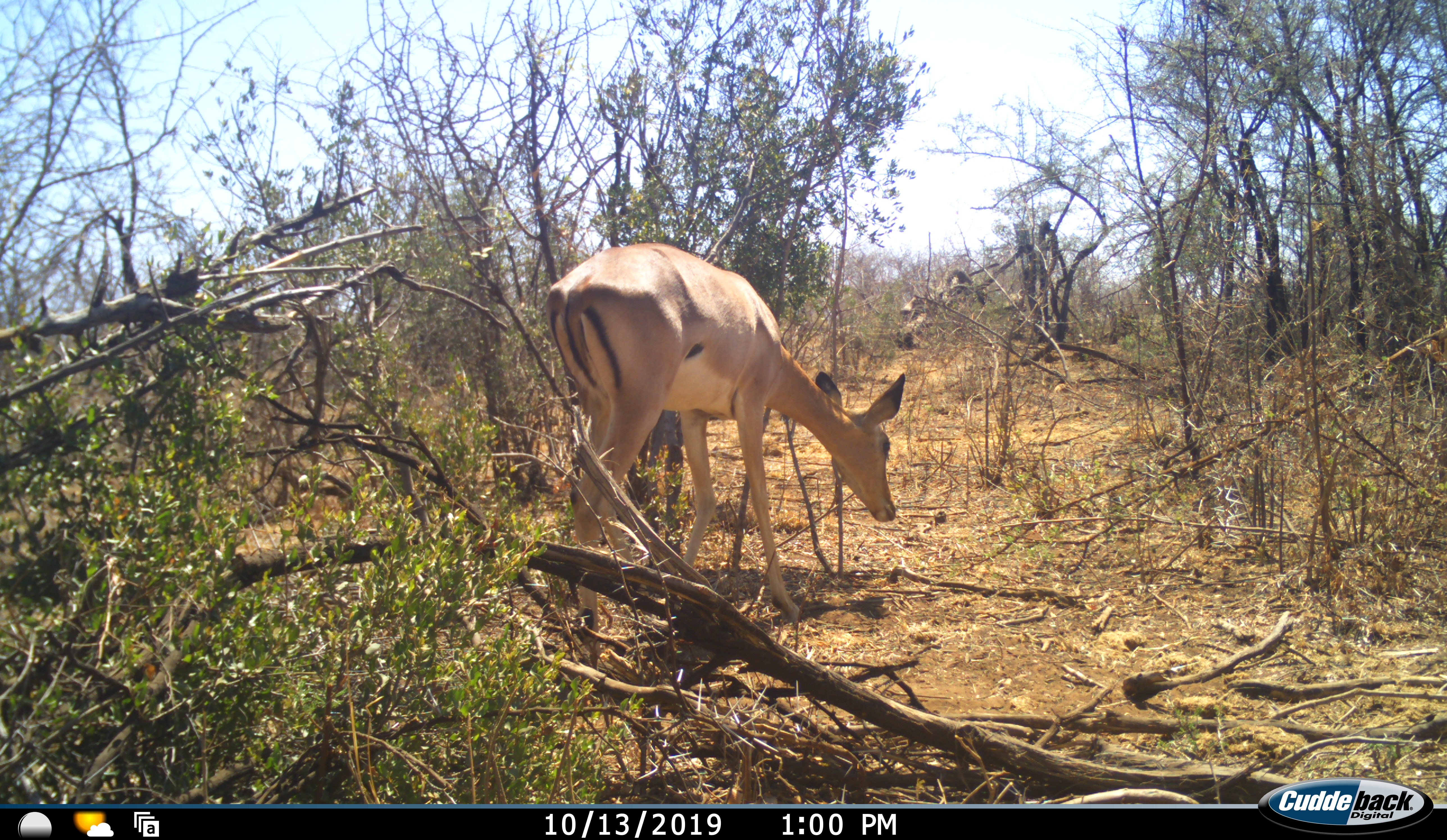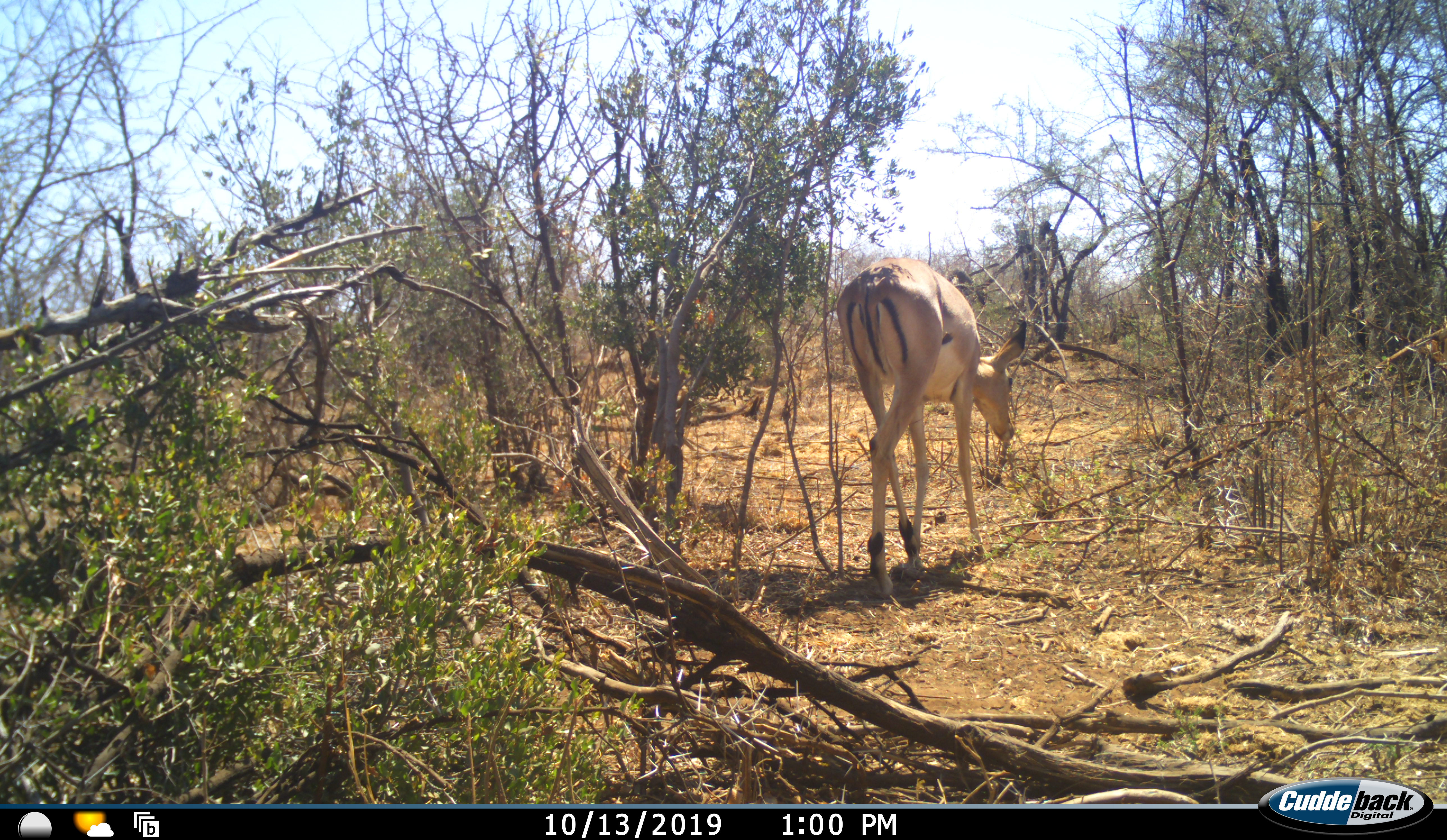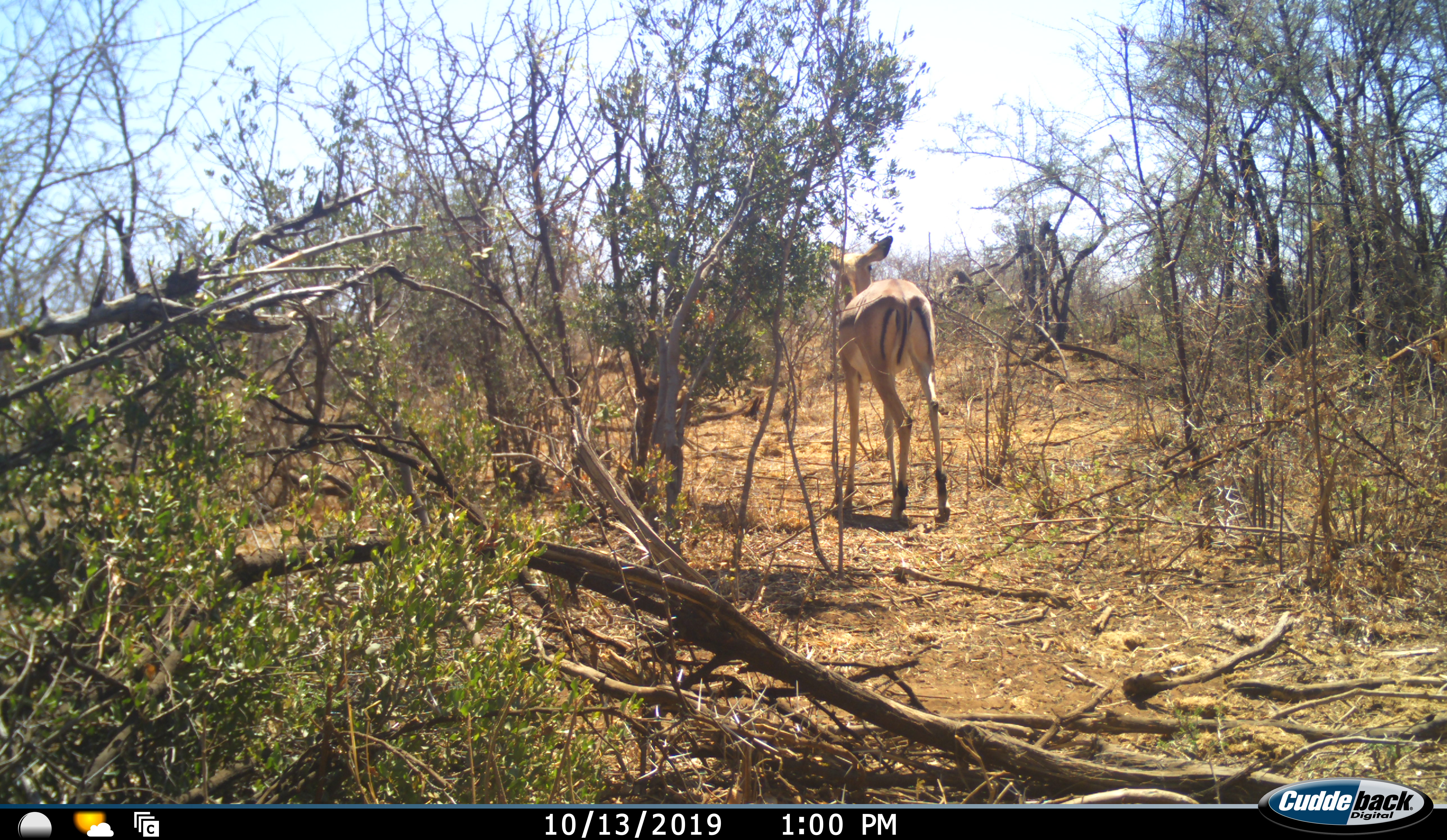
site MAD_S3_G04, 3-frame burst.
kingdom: Animalia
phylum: Chordata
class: Mammalia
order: Artiodactyla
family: Bovidae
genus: Aepyceros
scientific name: Aepyceros melampus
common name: impala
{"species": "impala (Aepyceros melampus)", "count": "1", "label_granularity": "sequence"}